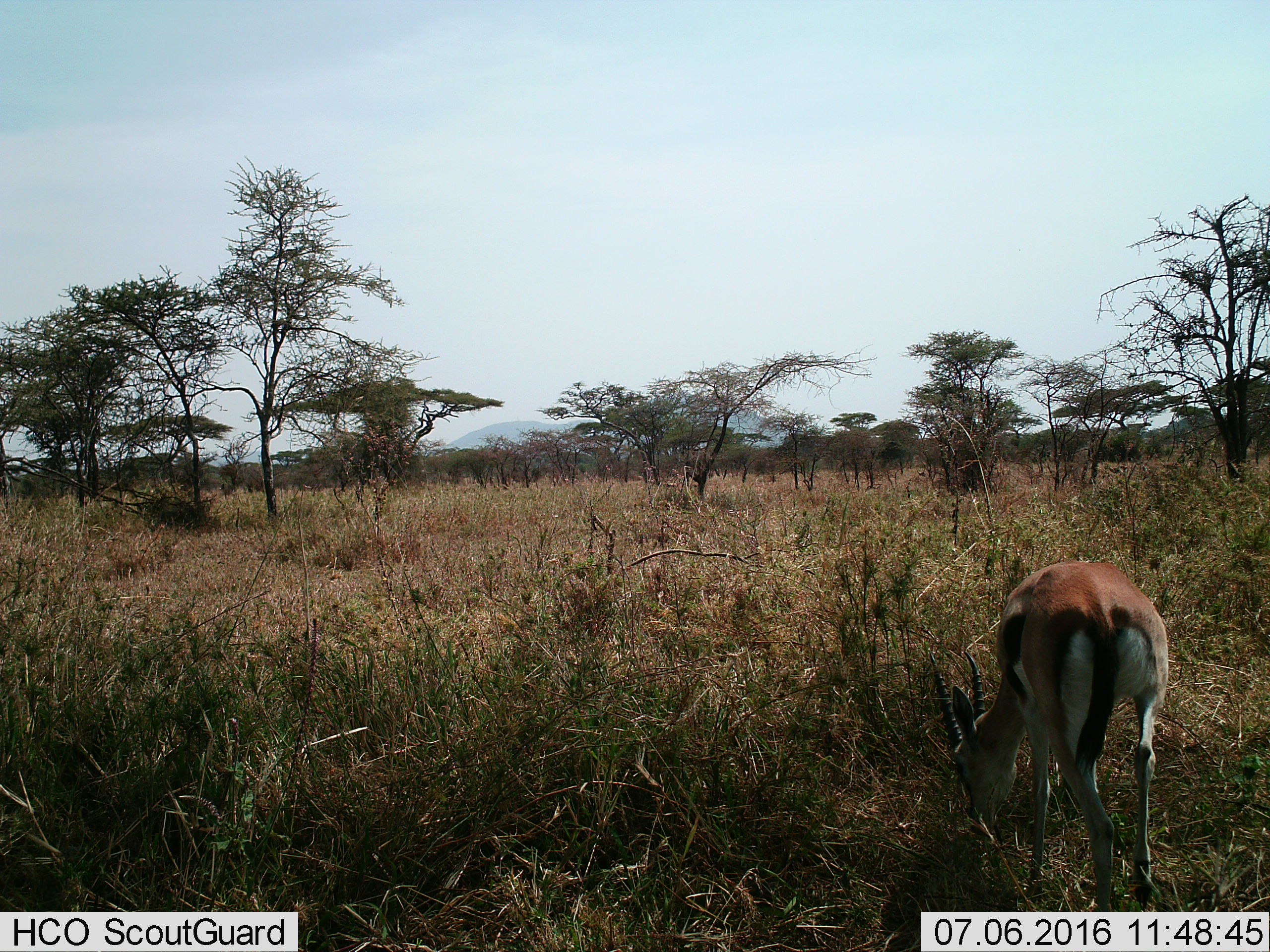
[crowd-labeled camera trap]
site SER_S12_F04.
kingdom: Animalia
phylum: Chordata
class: Mammalia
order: Artiodactyla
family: Bovidae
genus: Eudorcas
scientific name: Eudorcas thomsonii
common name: thomson's gazelle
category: gazellethomsons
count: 1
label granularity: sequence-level